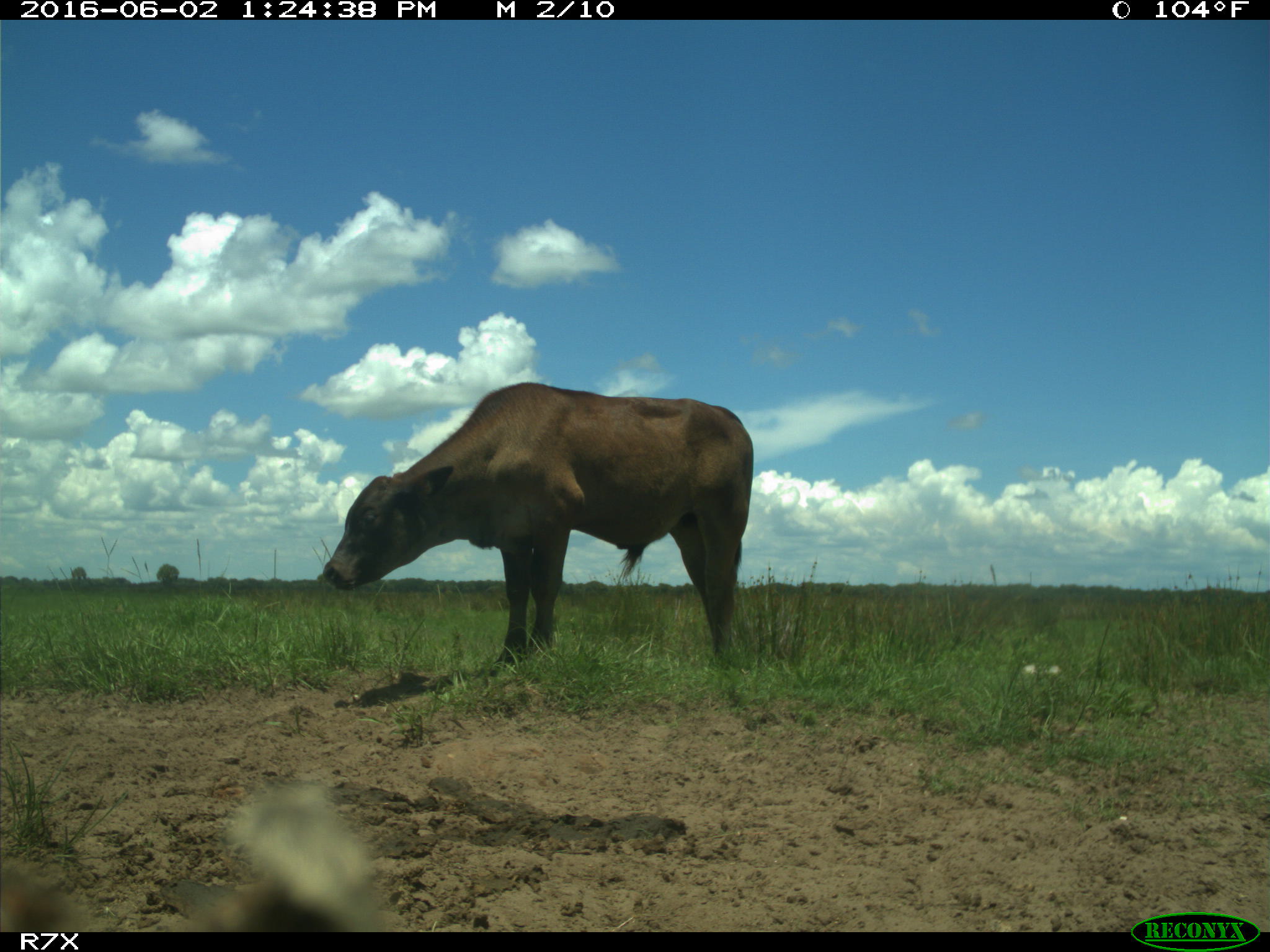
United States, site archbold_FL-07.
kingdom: Animalia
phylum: Chordata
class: Mammalia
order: Artiodactyla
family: Bovidae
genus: Bos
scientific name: Bos taurus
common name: domestic cow